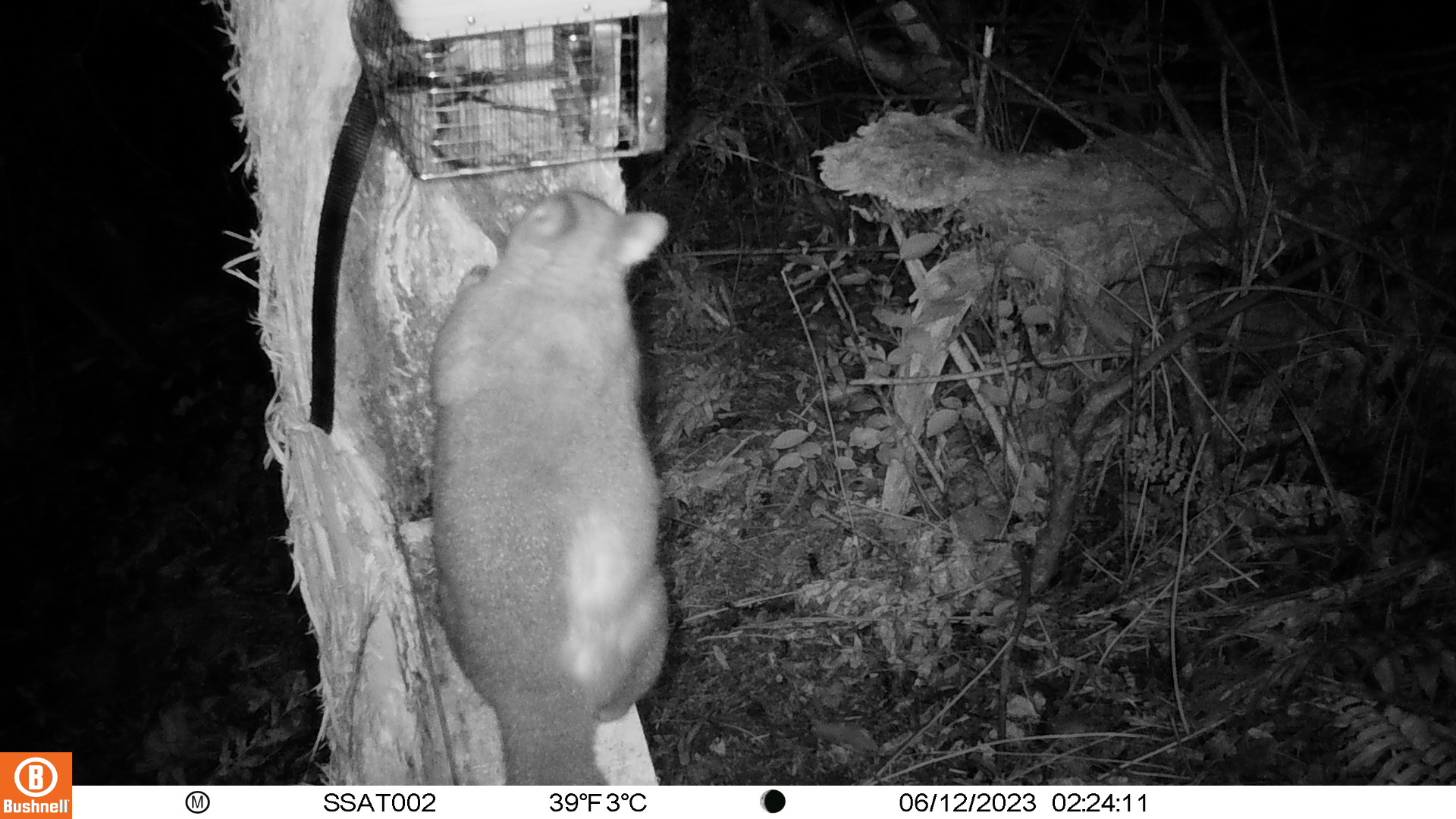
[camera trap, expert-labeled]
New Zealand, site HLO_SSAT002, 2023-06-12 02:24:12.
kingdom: Animalia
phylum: Chordata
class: Mammalia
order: Diprotodontia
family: Phalangeridae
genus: Trichosurus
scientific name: Trichosurus vulpecula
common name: common brushtail possum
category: possum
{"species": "possum (common brushtail possum) (Trichosurus vulpecula)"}